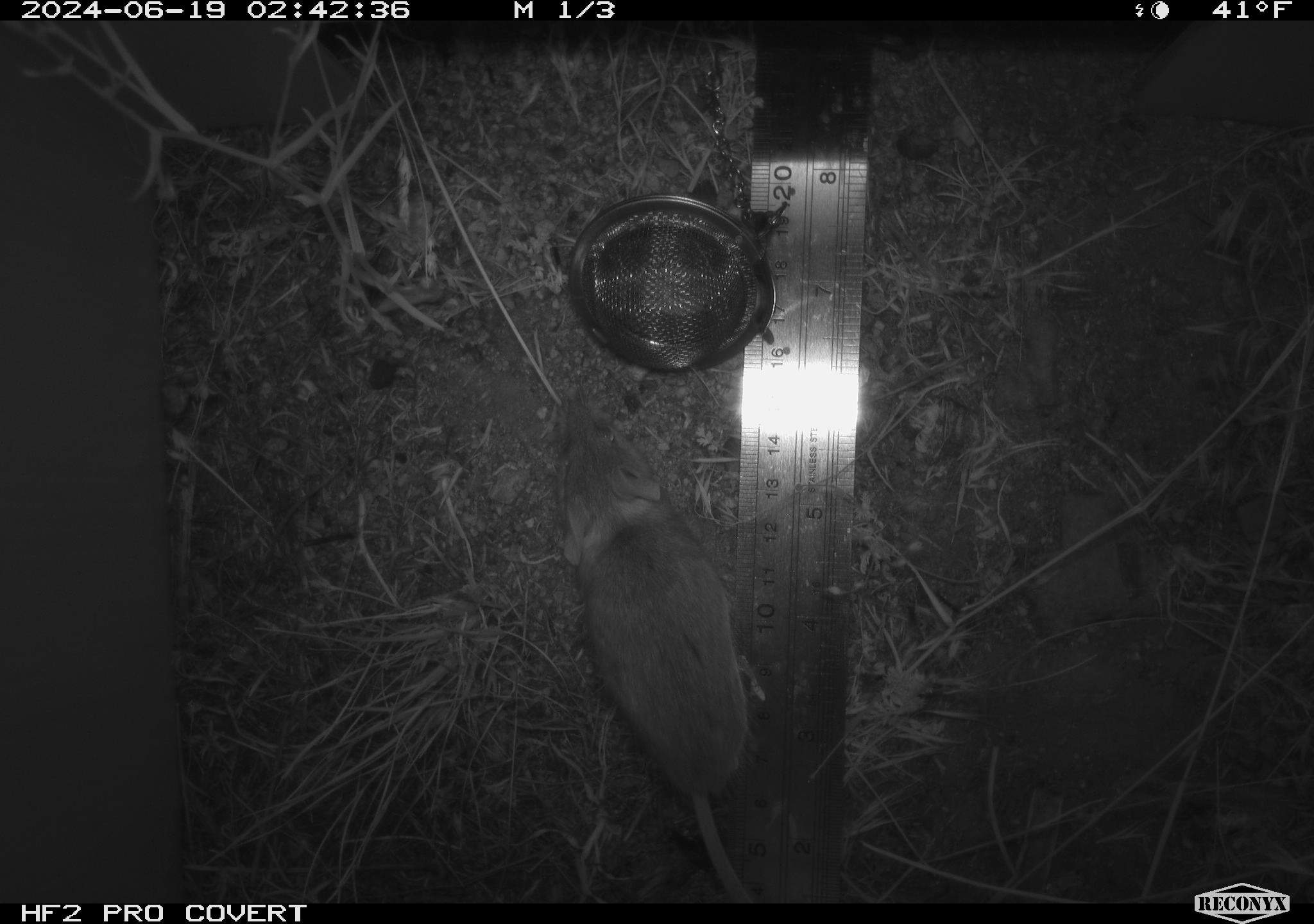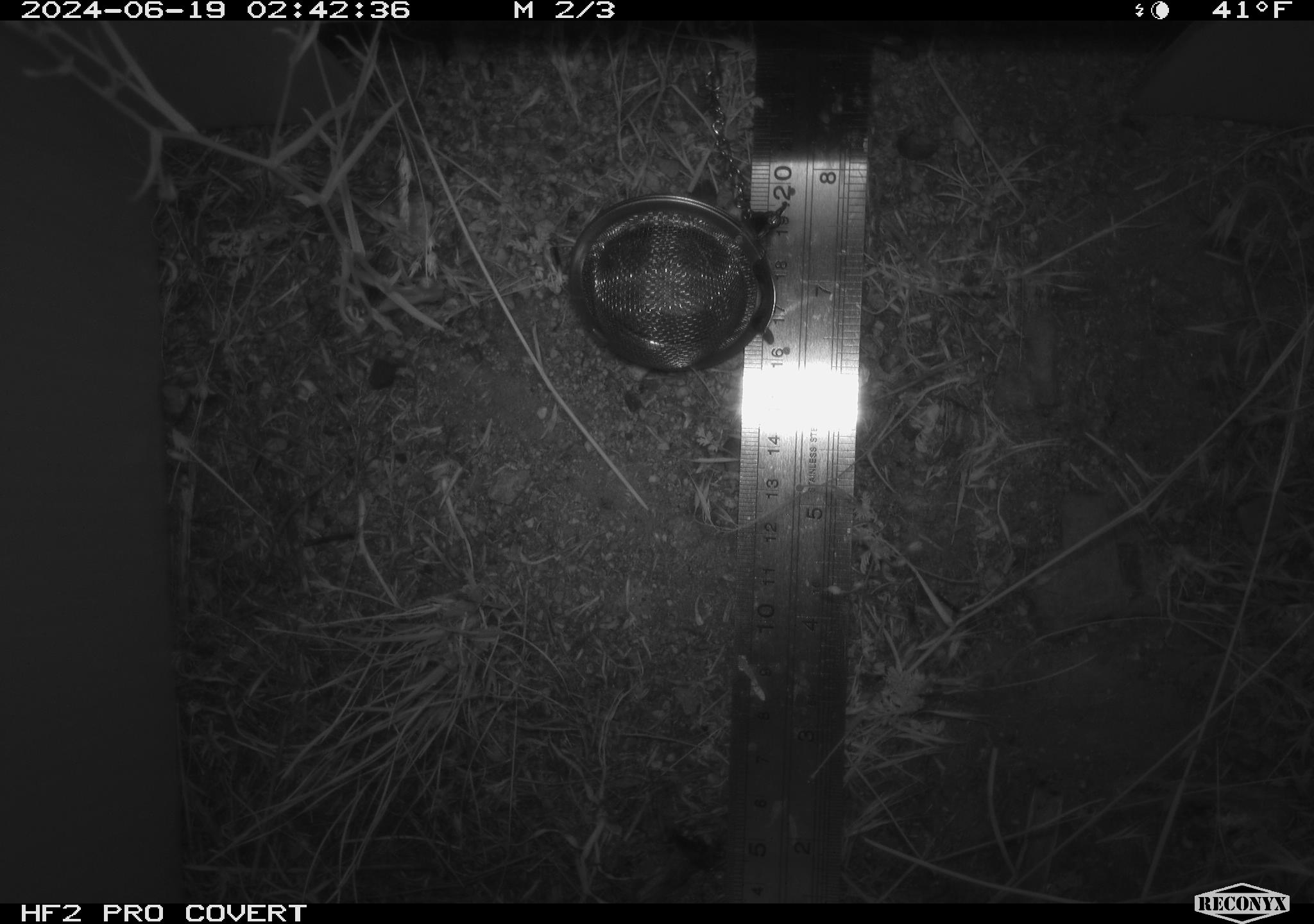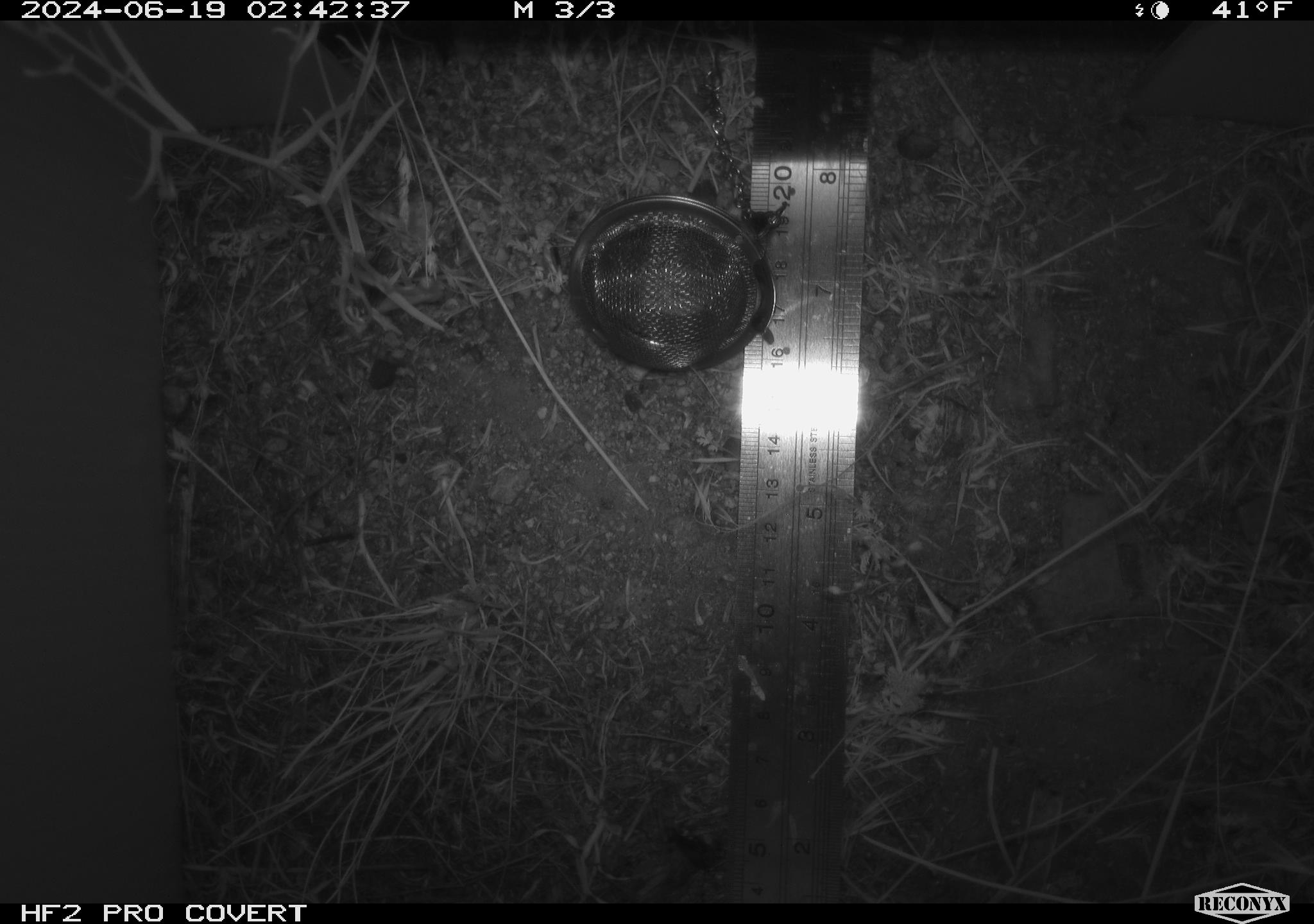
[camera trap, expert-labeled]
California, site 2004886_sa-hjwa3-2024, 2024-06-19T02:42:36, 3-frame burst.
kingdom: Animalia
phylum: Chordata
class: Mammalia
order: Rodentia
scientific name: Rodentia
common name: rodent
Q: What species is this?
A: Rodent (Rodentia).